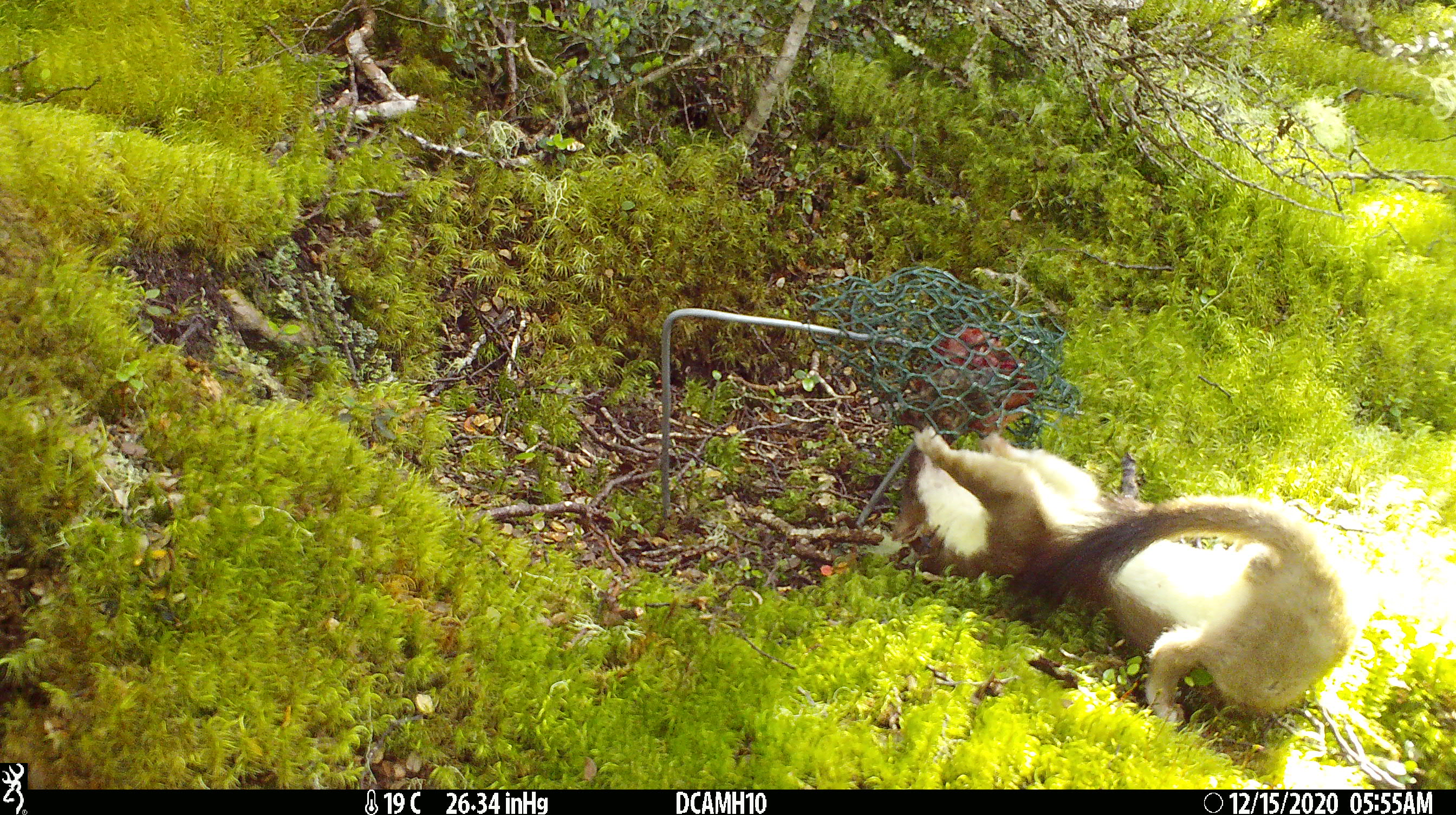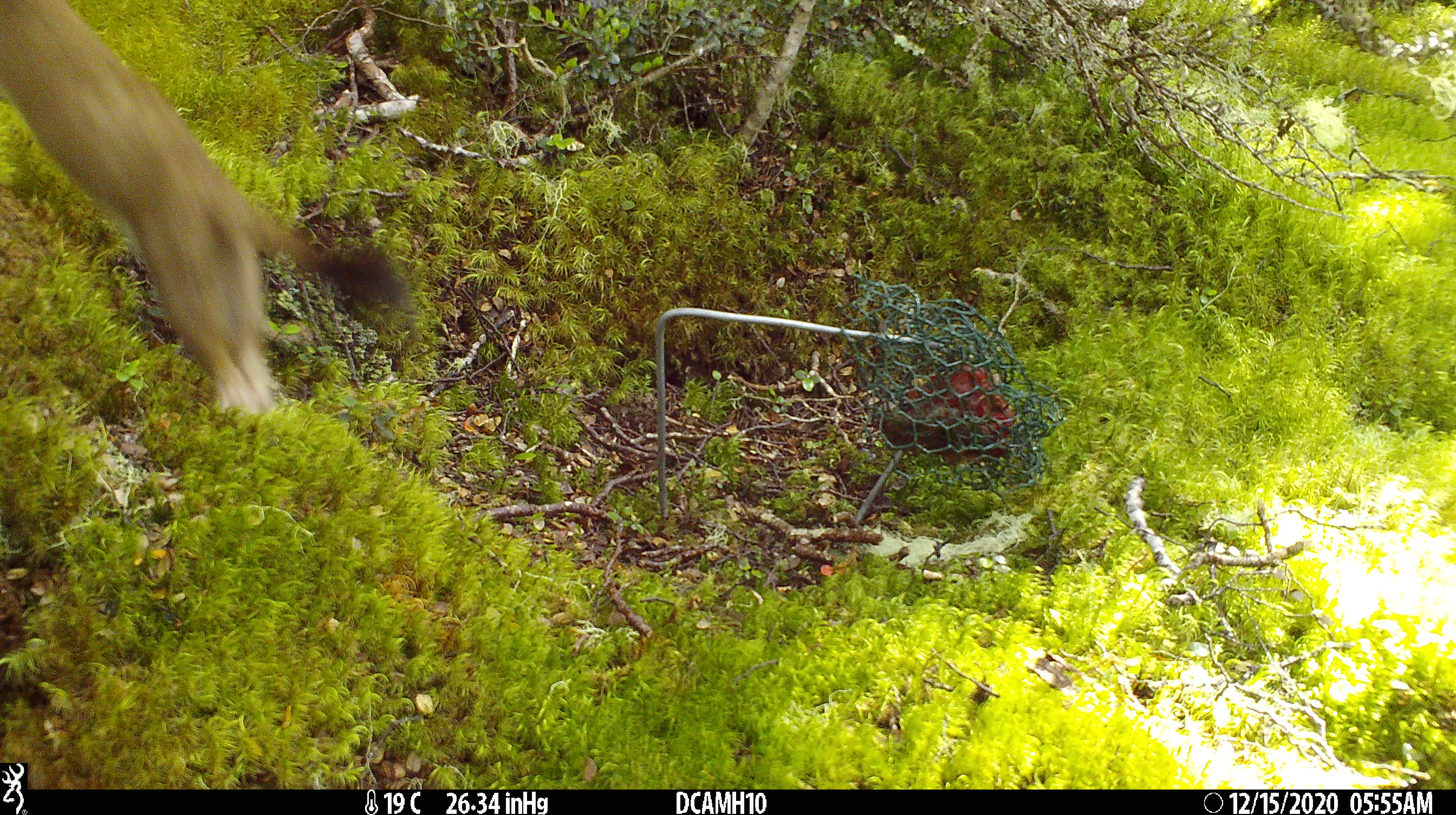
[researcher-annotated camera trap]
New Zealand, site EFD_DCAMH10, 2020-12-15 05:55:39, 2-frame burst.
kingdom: Animalia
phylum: Chordata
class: Mammalia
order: Carnivora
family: Mustelidae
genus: Mustela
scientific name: Mustela erminea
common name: stoat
Stoat (Mustela erminea).